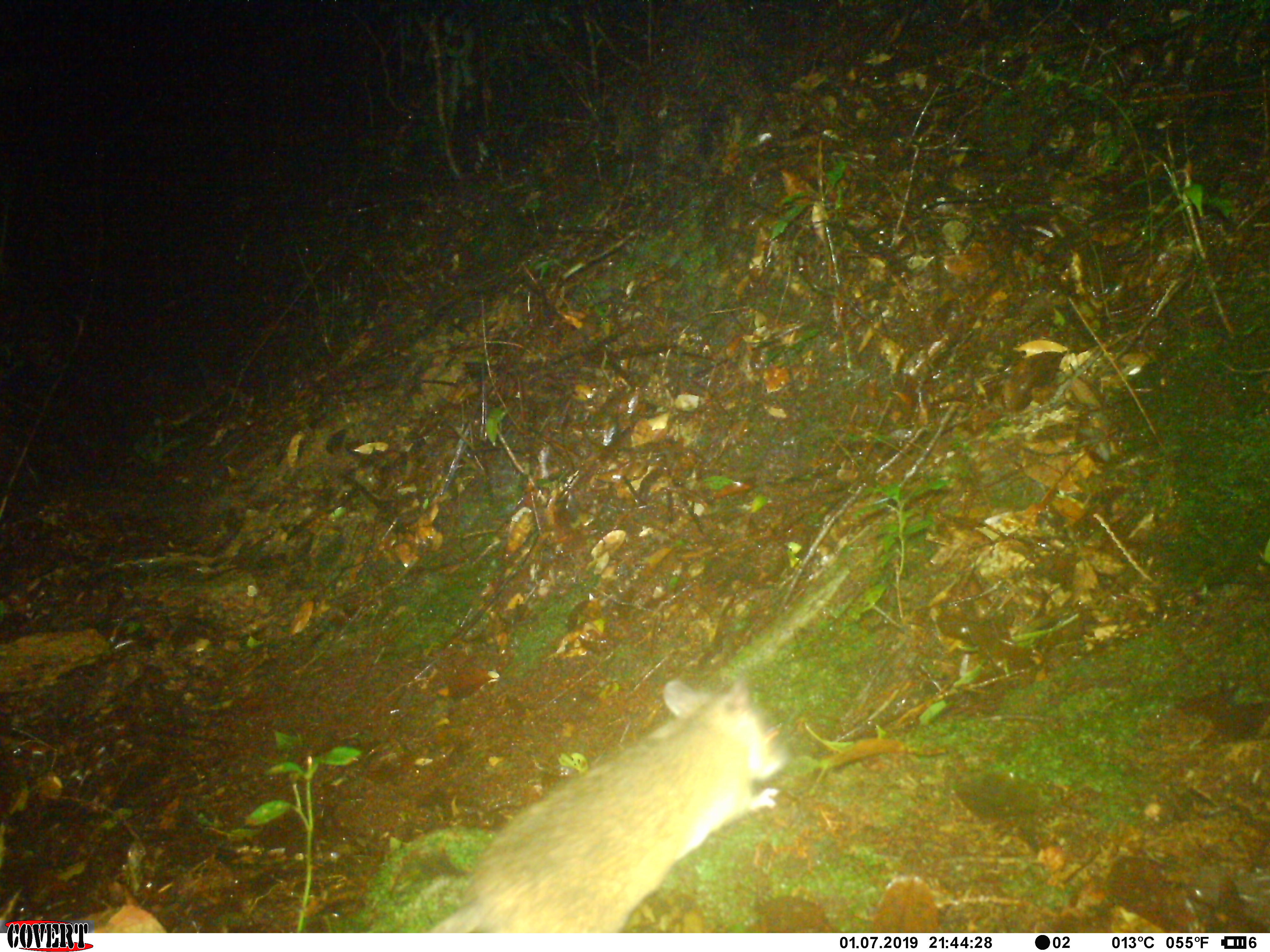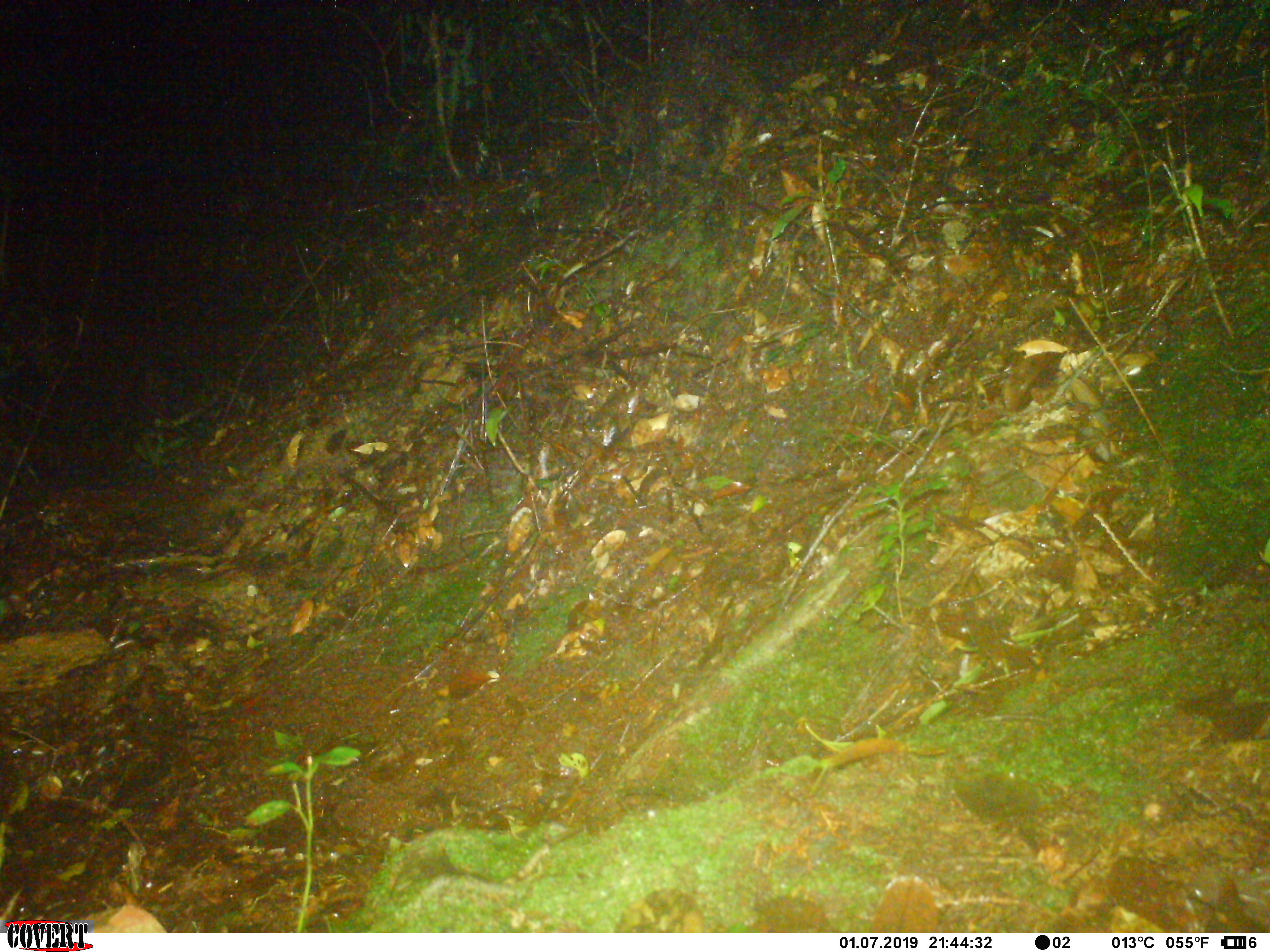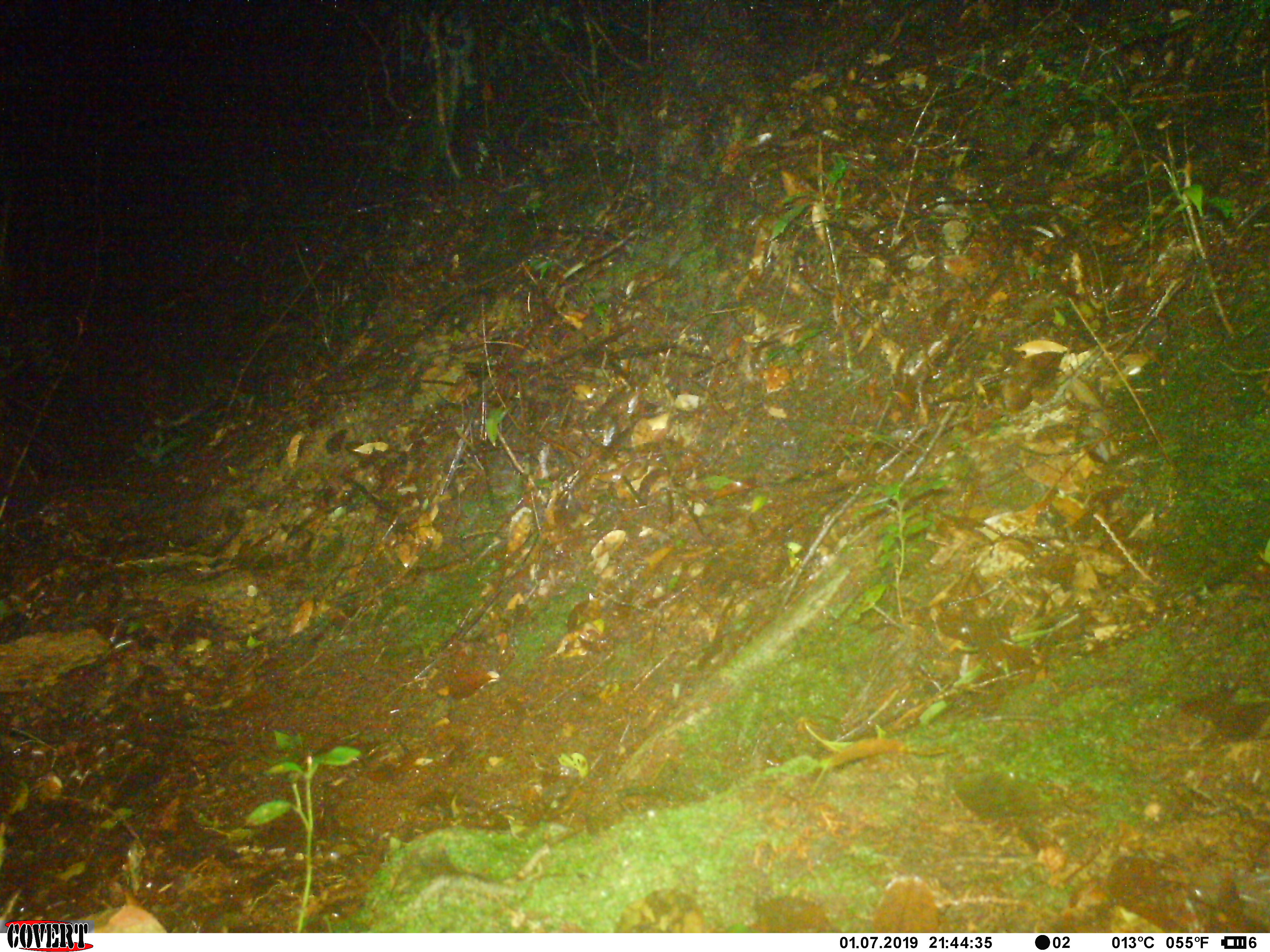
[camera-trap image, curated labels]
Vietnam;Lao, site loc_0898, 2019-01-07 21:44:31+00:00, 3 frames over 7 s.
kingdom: Animalia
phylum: Chordata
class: Mammalia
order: Rodentia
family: Muridae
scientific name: Muridae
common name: old-world mice and rats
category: unidentified murid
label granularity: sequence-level